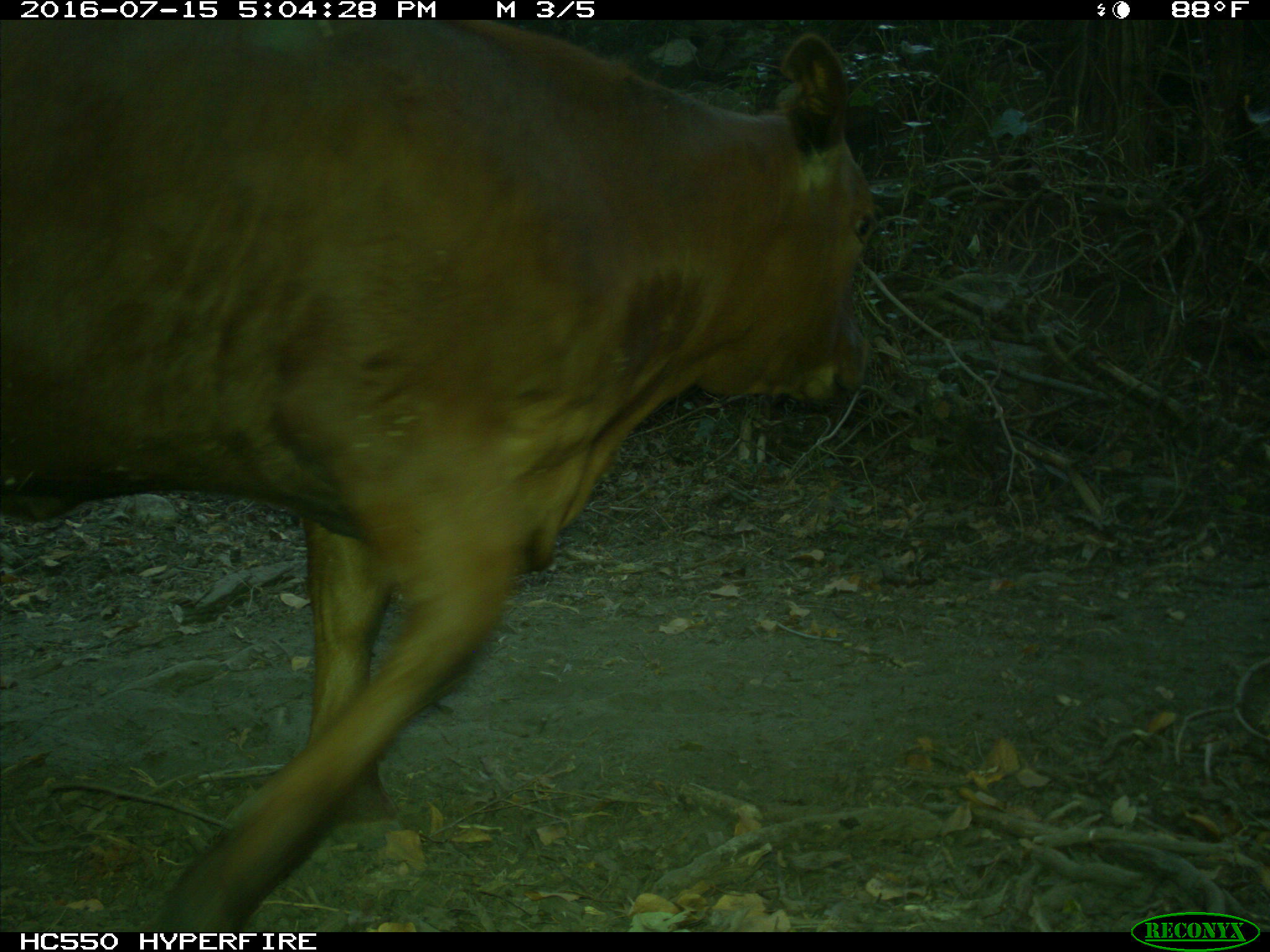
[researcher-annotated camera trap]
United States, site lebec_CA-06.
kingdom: Animalia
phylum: Chordata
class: Mammalia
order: Artiodactyla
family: Bovidae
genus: Bos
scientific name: Bos taurus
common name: domestic cow